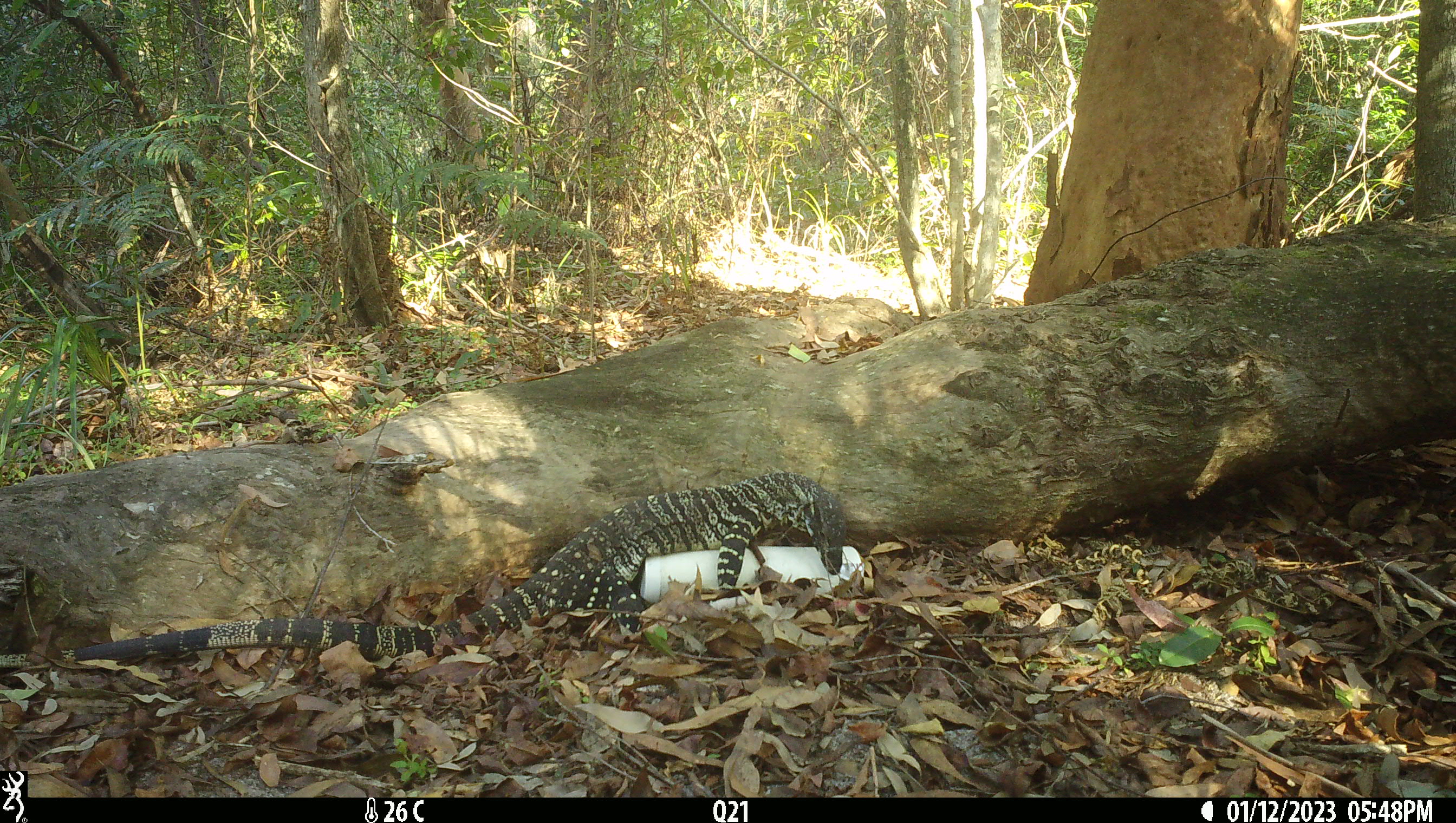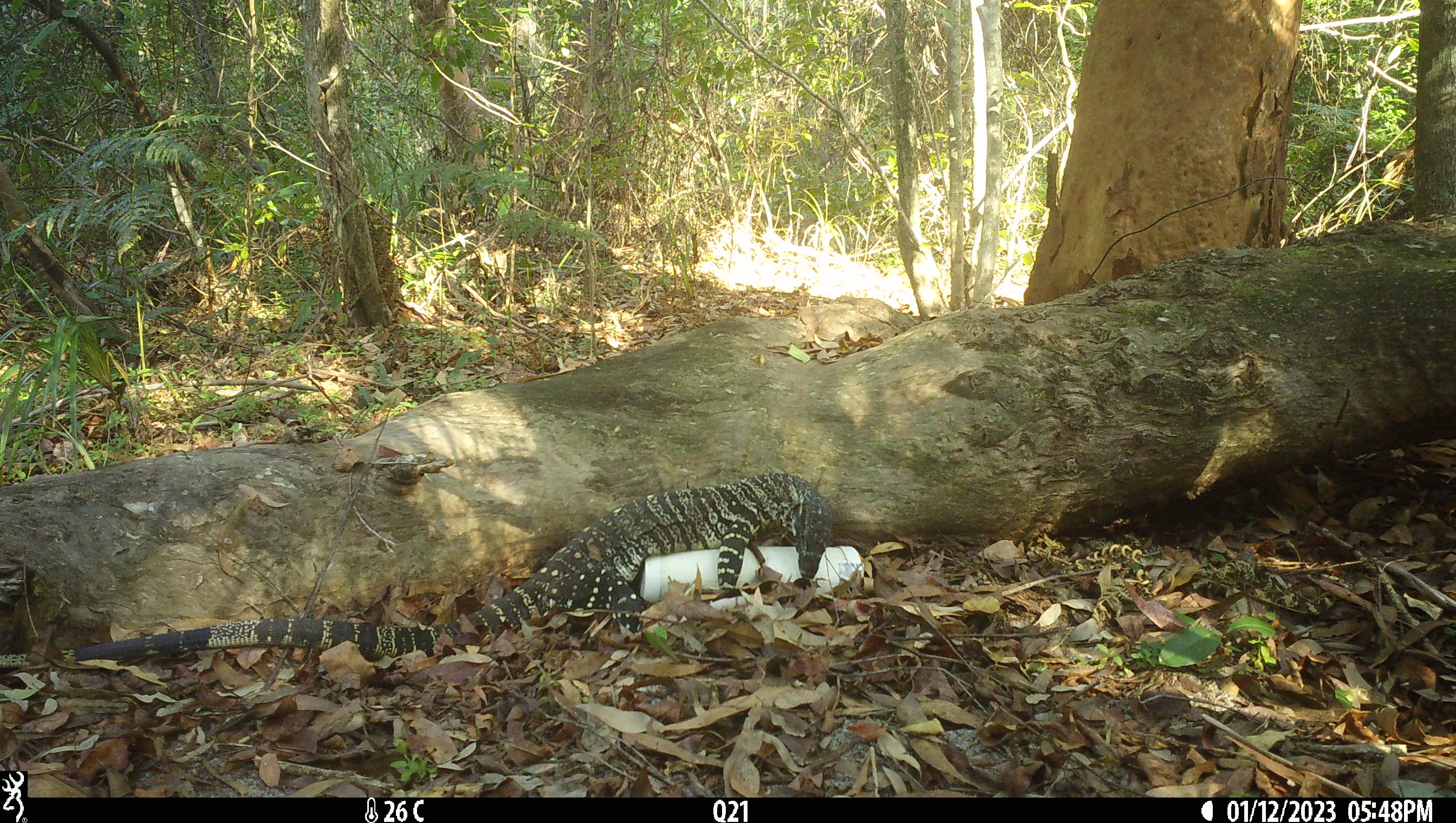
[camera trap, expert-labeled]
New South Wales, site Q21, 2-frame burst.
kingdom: Animalia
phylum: Chordata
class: Reptilia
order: Squamata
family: Varanidae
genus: Varanus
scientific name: Varanus varius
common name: lace monitor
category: goanna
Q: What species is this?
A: Goanna (lace monitor) (Varanus varius).